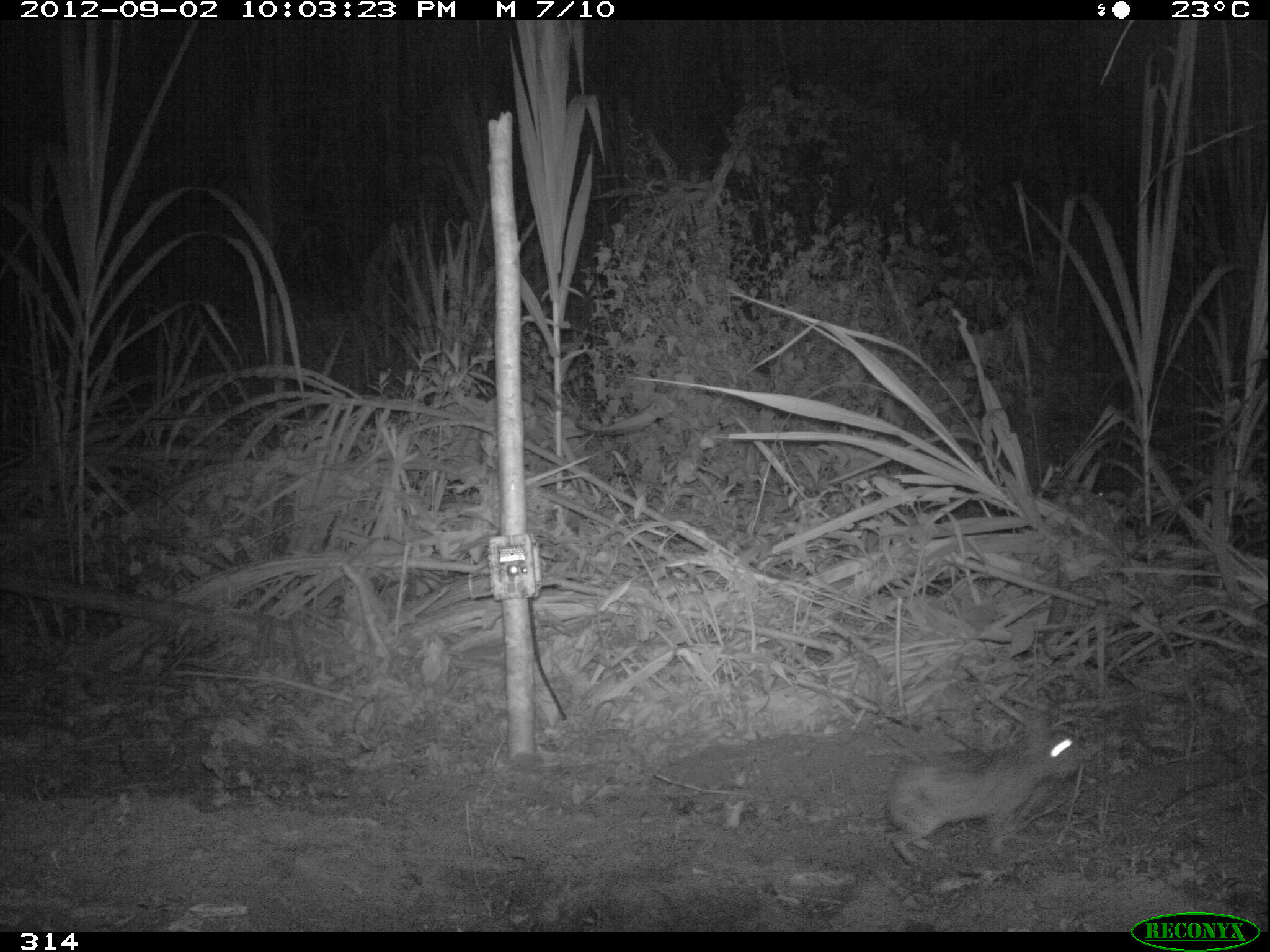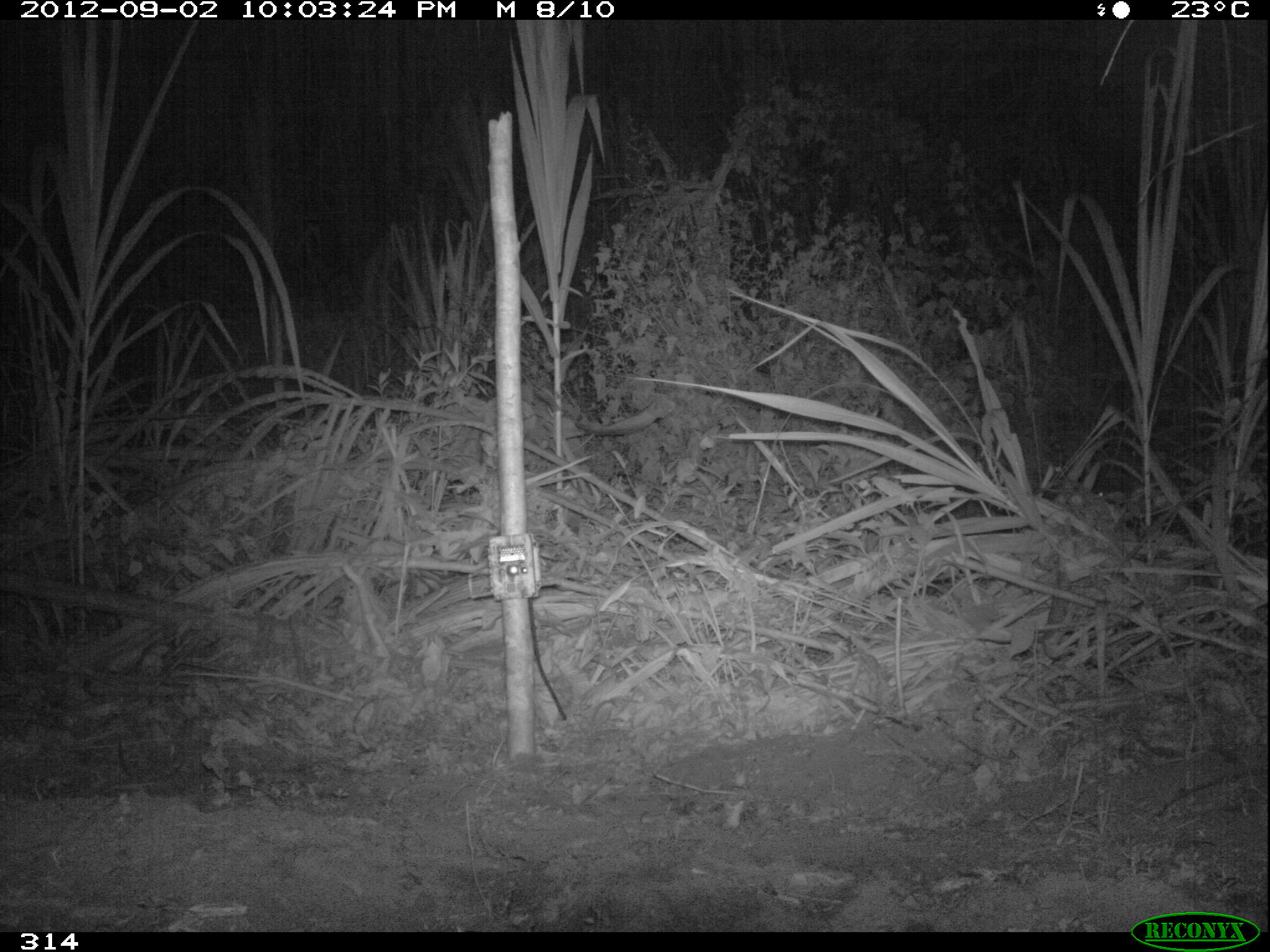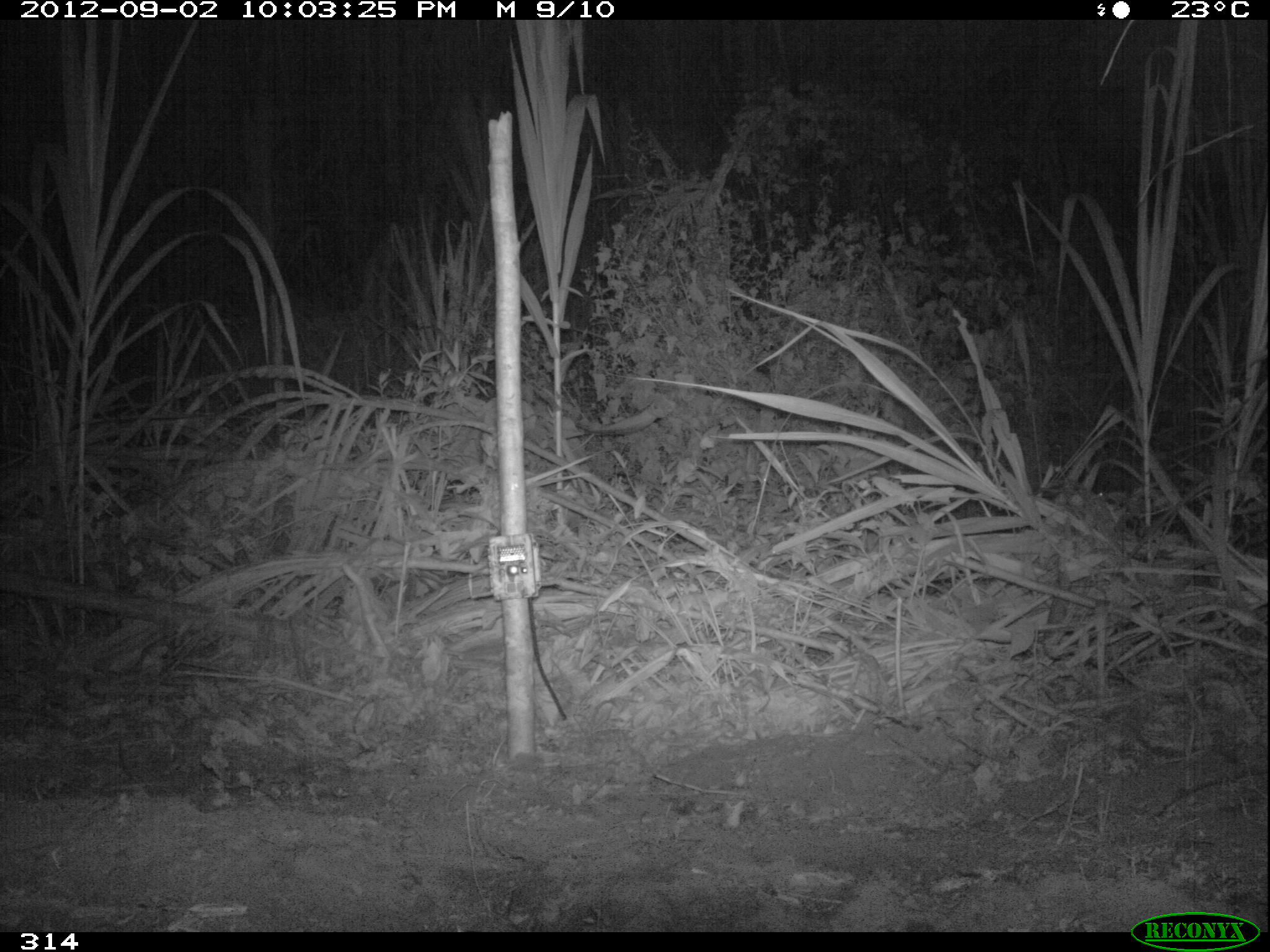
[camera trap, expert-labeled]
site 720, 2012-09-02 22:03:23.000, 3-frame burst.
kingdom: Animalia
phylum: Chordata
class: Mammalia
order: Lagomorpha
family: Leporidae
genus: Sylvilagus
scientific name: Sylvilagus brasiliensis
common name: tapeti